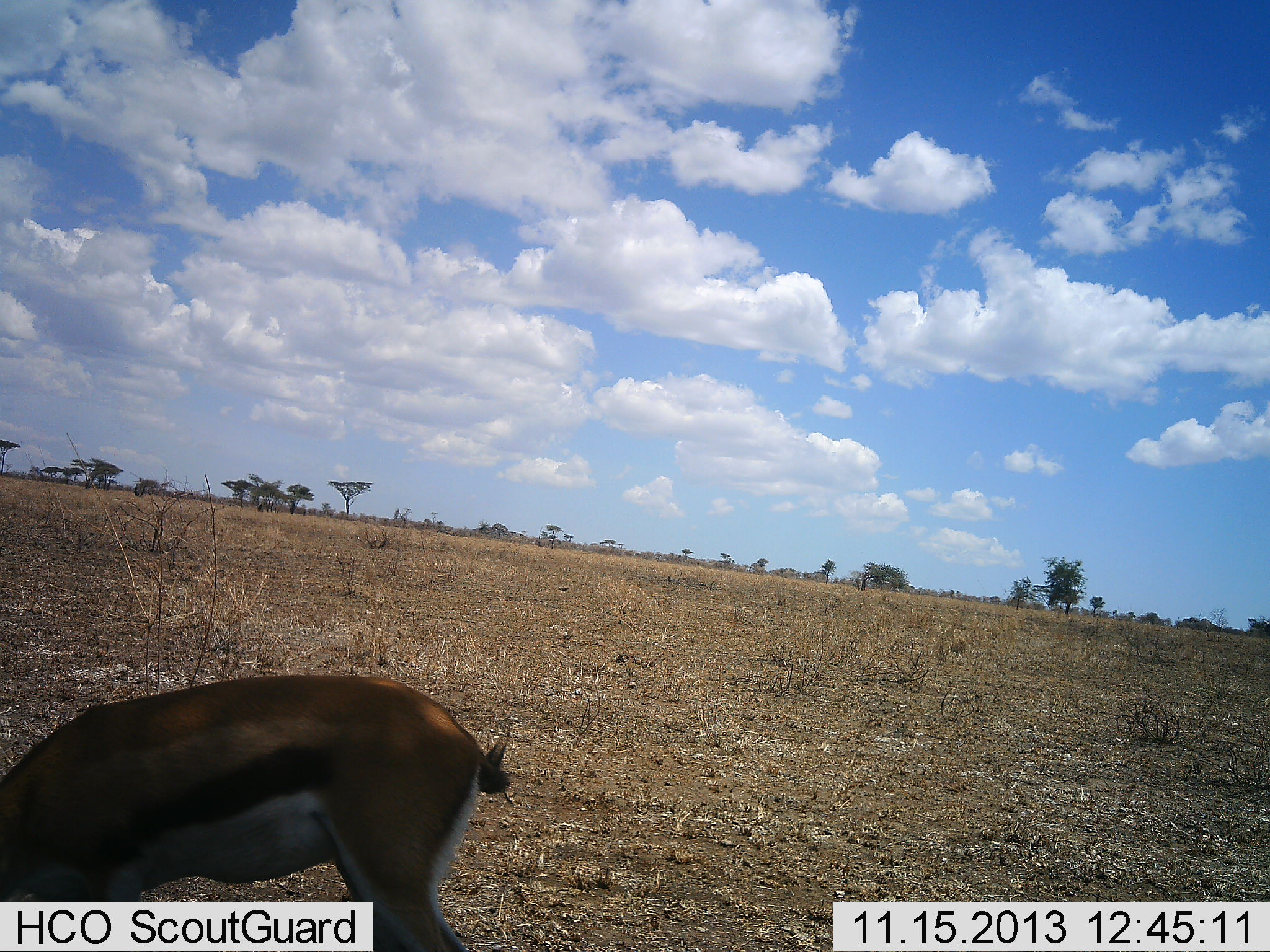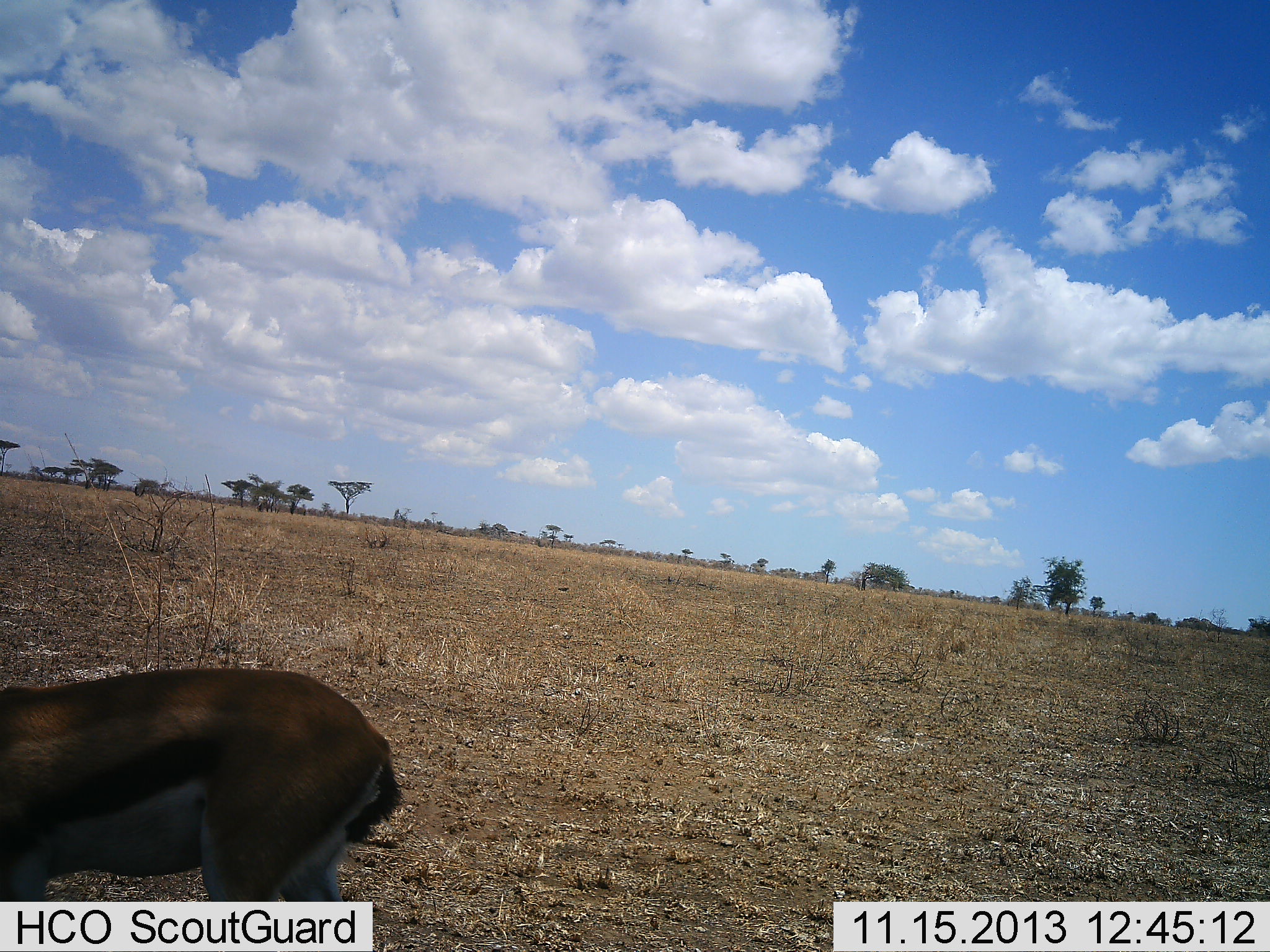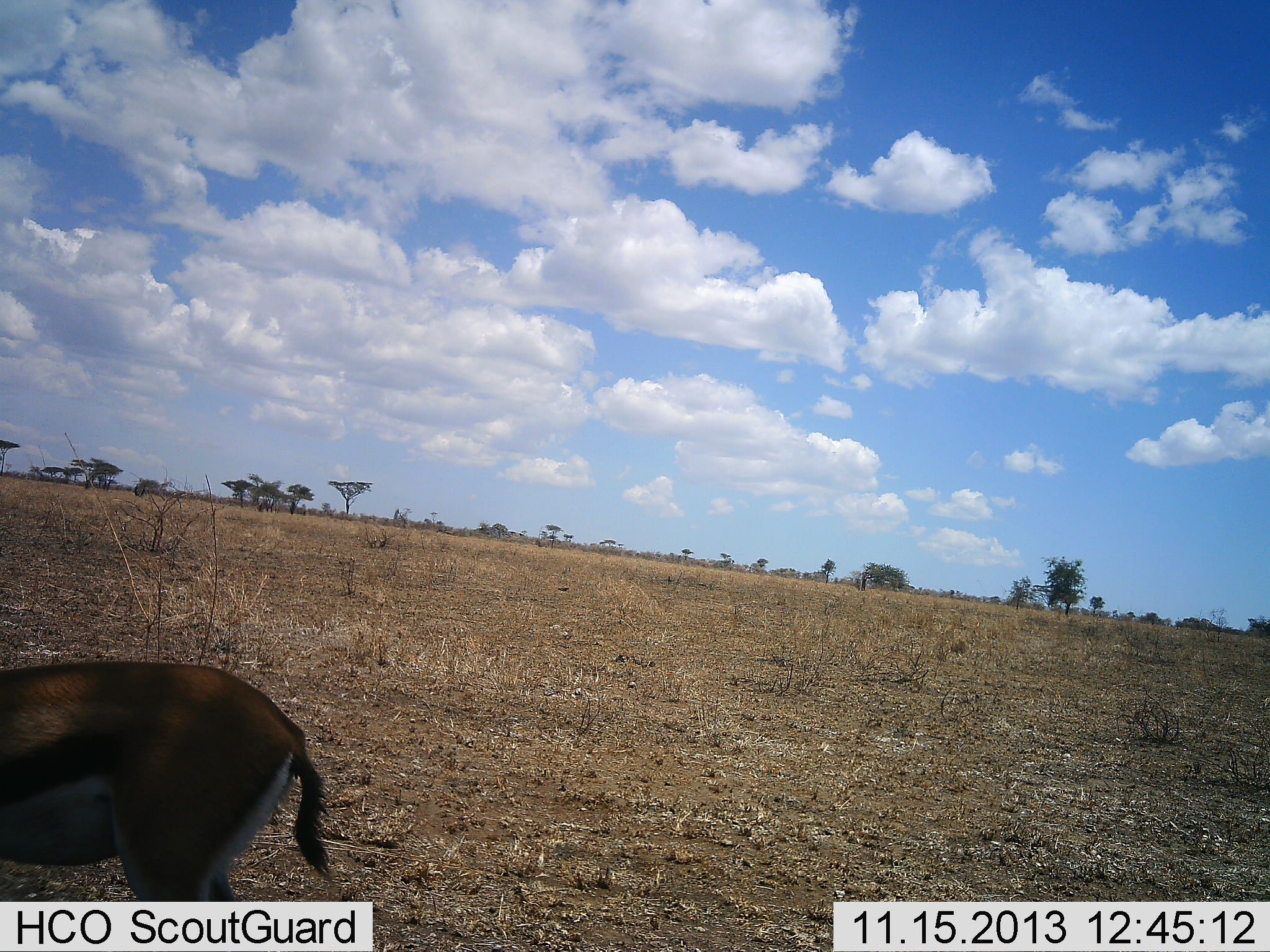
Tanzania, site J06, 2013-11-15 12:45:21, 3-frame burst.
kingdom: Animalia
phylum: Chordata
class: Mammalia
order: Artiodactyla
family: Bovidae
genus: Eudorcas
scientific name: Eudorcas thomsonii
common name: thomson's gazelle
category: gazellethomsons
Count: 1.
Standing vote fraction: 30%.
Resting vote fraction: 0%.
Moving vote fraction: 70%.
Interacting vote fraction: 0%.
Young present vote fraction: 0%.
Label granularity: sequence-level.